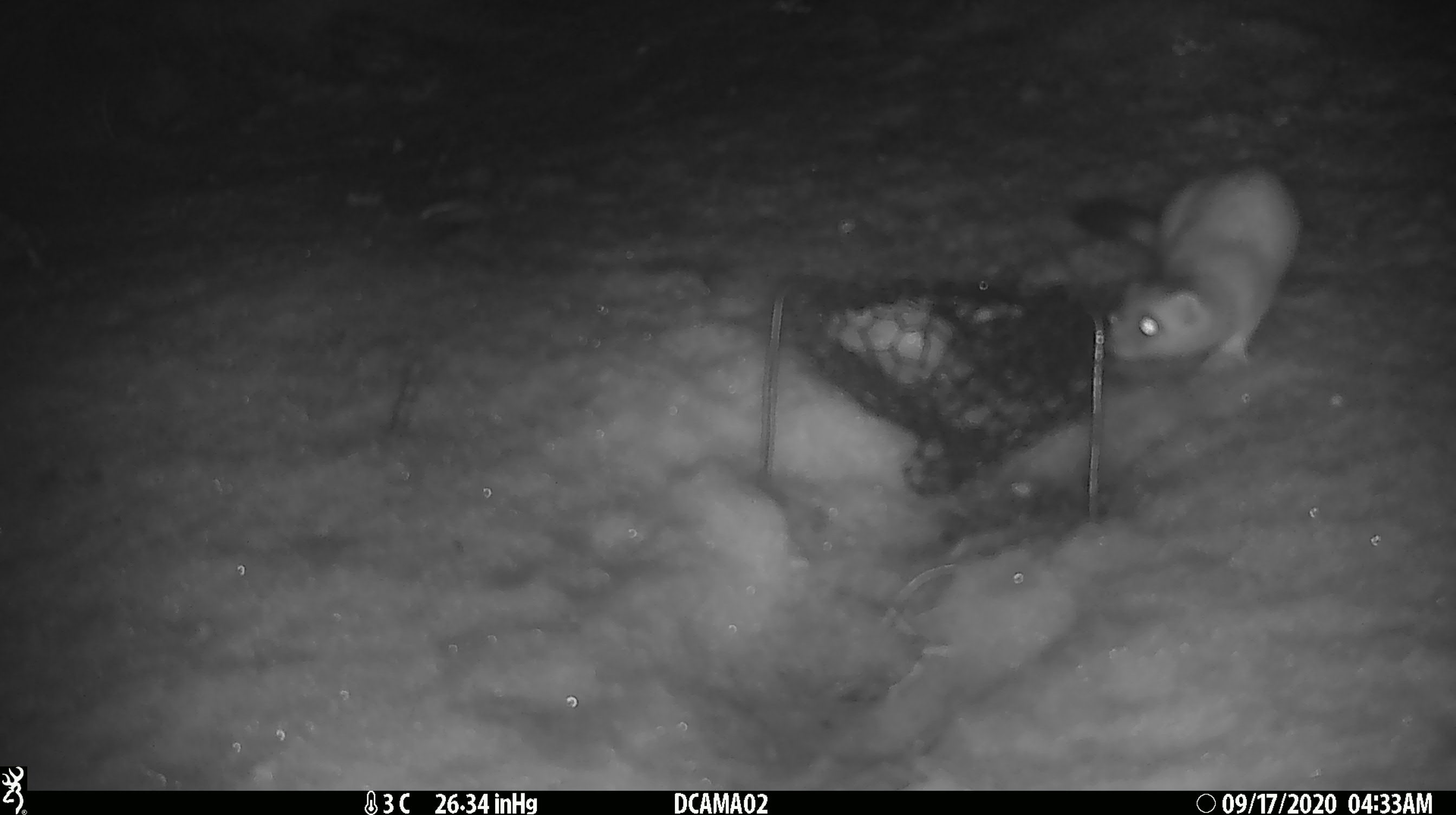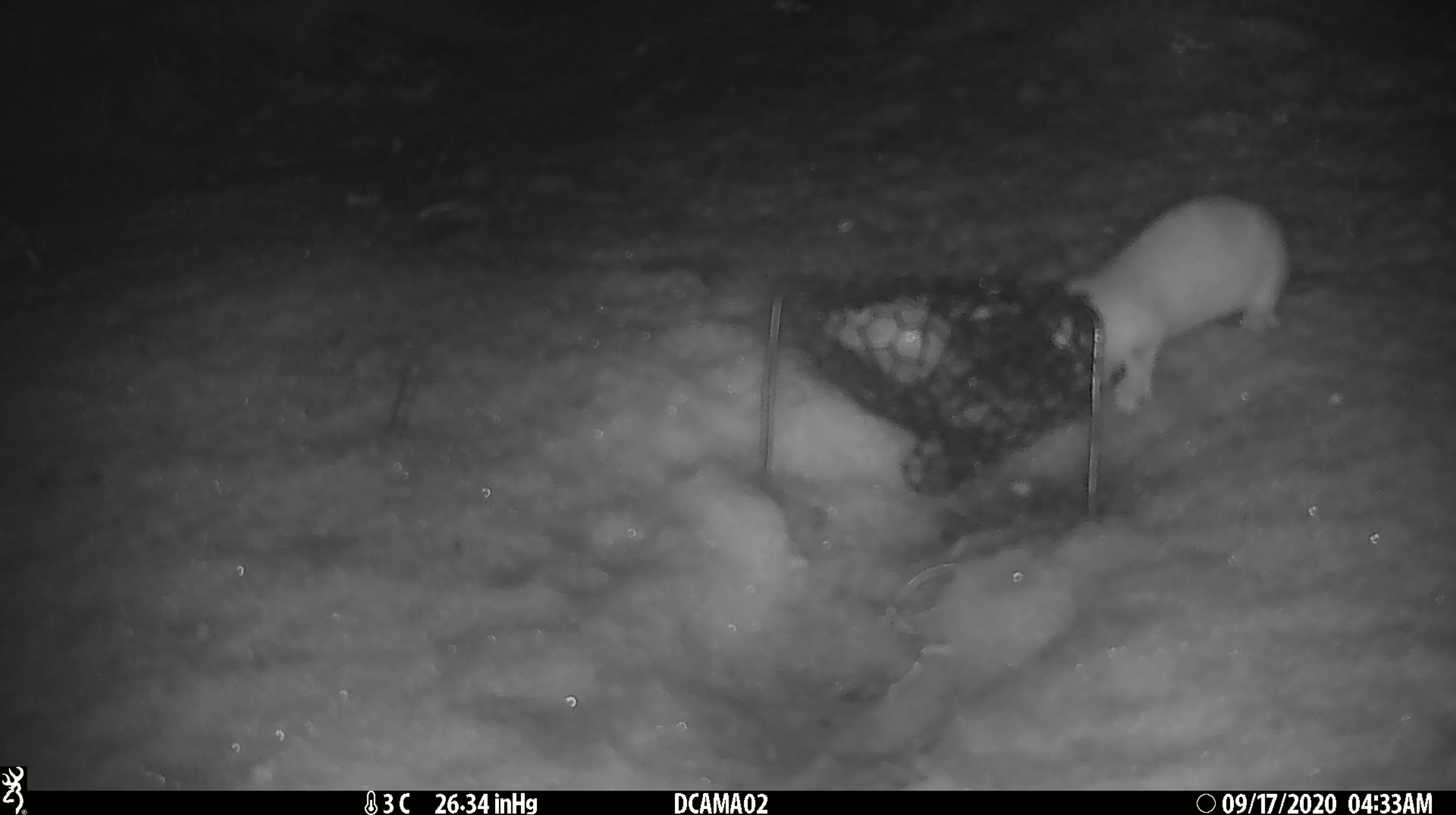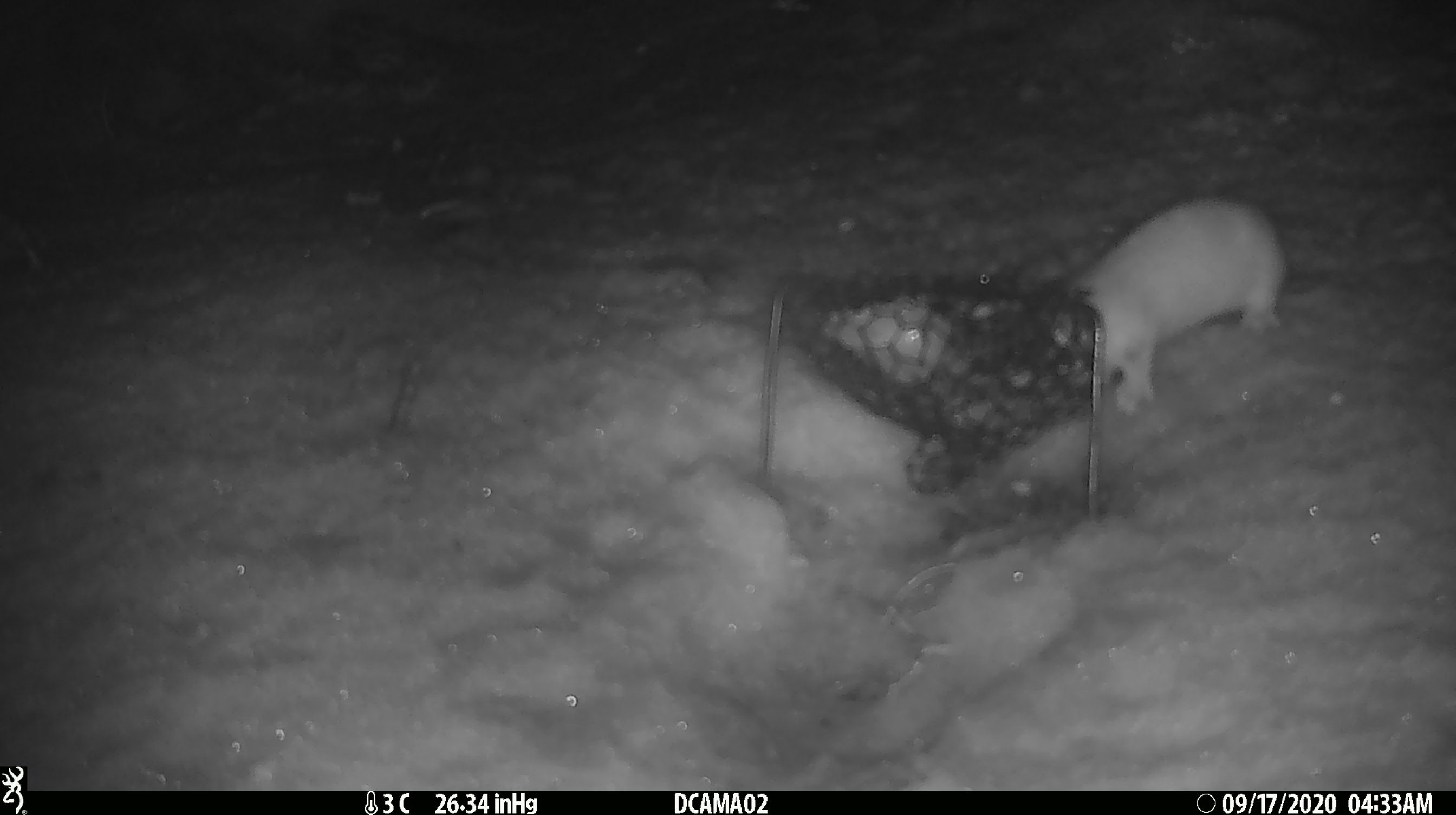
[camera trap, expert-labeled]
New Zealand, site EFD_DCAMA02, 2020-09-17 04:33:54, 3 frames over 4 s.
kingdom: Animalia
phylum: Chordata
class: Mammalia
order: Carnivora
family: Mustelidae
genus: Mustela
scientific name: Mustela erminea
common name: stoat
Stoat (Mustela erminea).